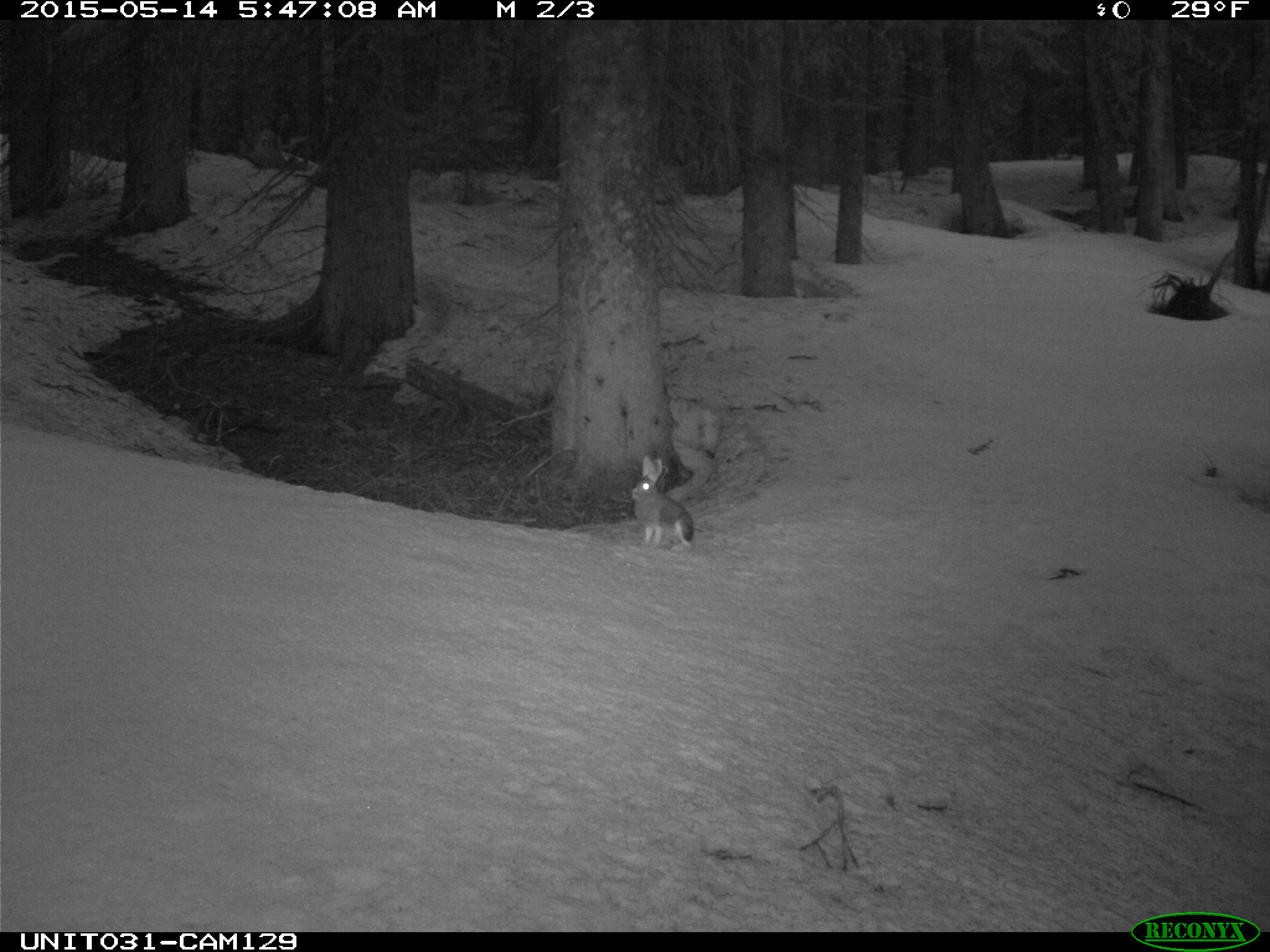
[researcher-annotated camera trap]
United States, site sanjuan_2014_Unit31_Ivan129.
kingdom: Animalia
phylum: Chordata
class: Mammalia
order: Lagomorpha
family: Leporidae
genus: Lepus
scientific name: Lepus americanus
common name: snowshoe hare